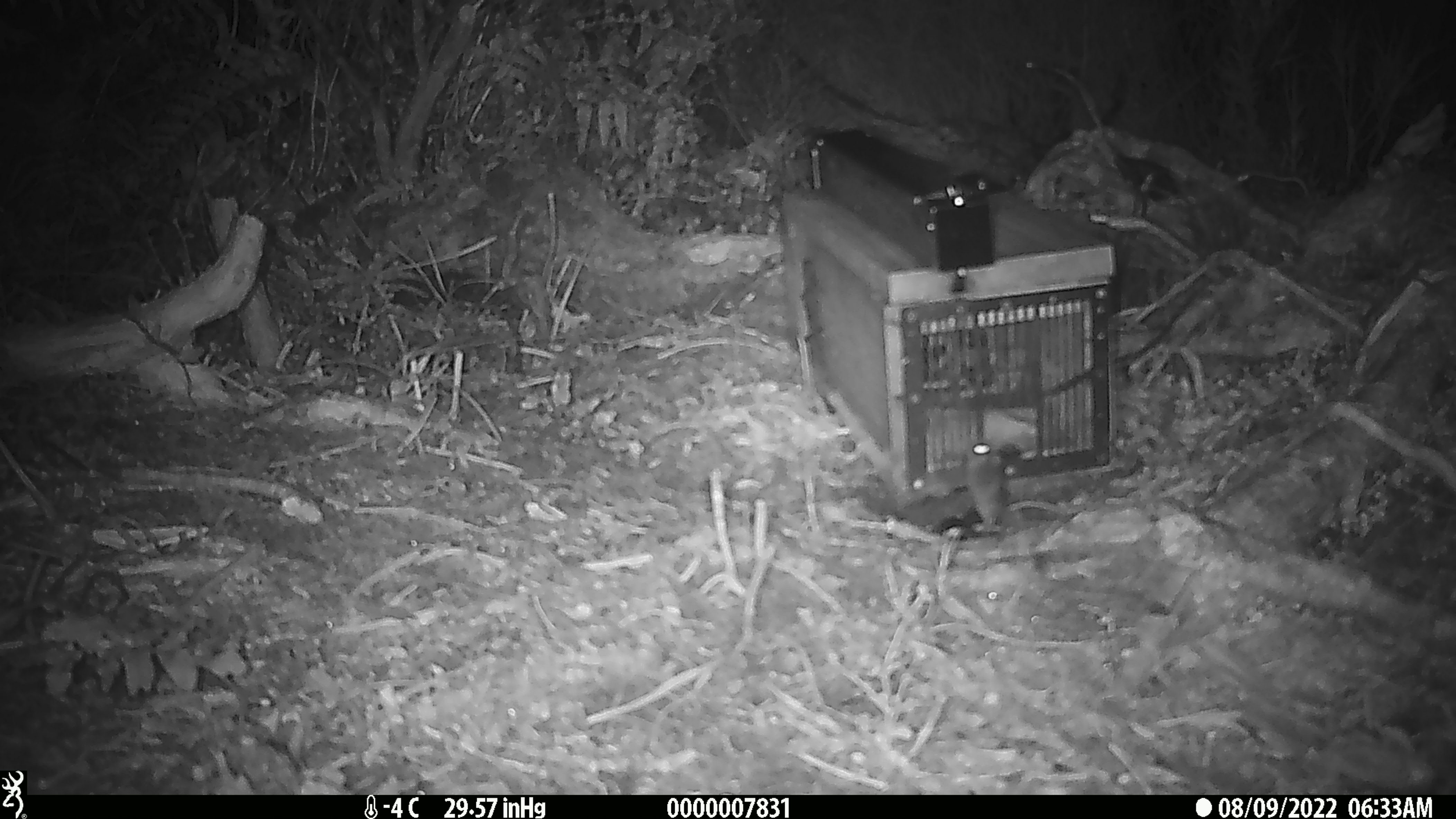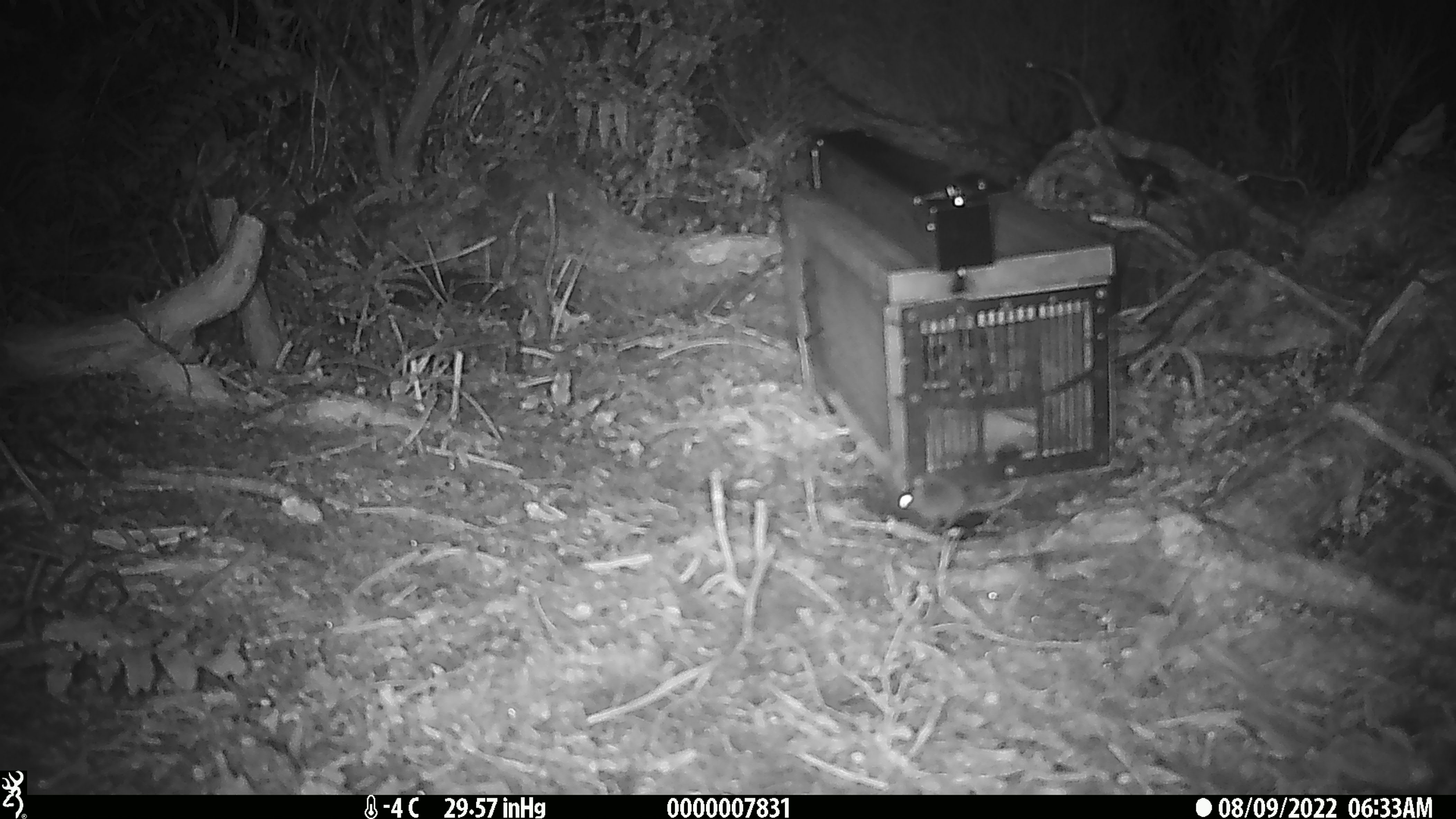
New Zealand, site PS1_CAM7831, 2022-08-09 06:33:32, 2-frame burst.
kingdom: Animalia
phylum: Chordata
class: Mammalia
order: Rodentia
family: Muridae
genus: Mus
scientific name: Mus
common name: mouse